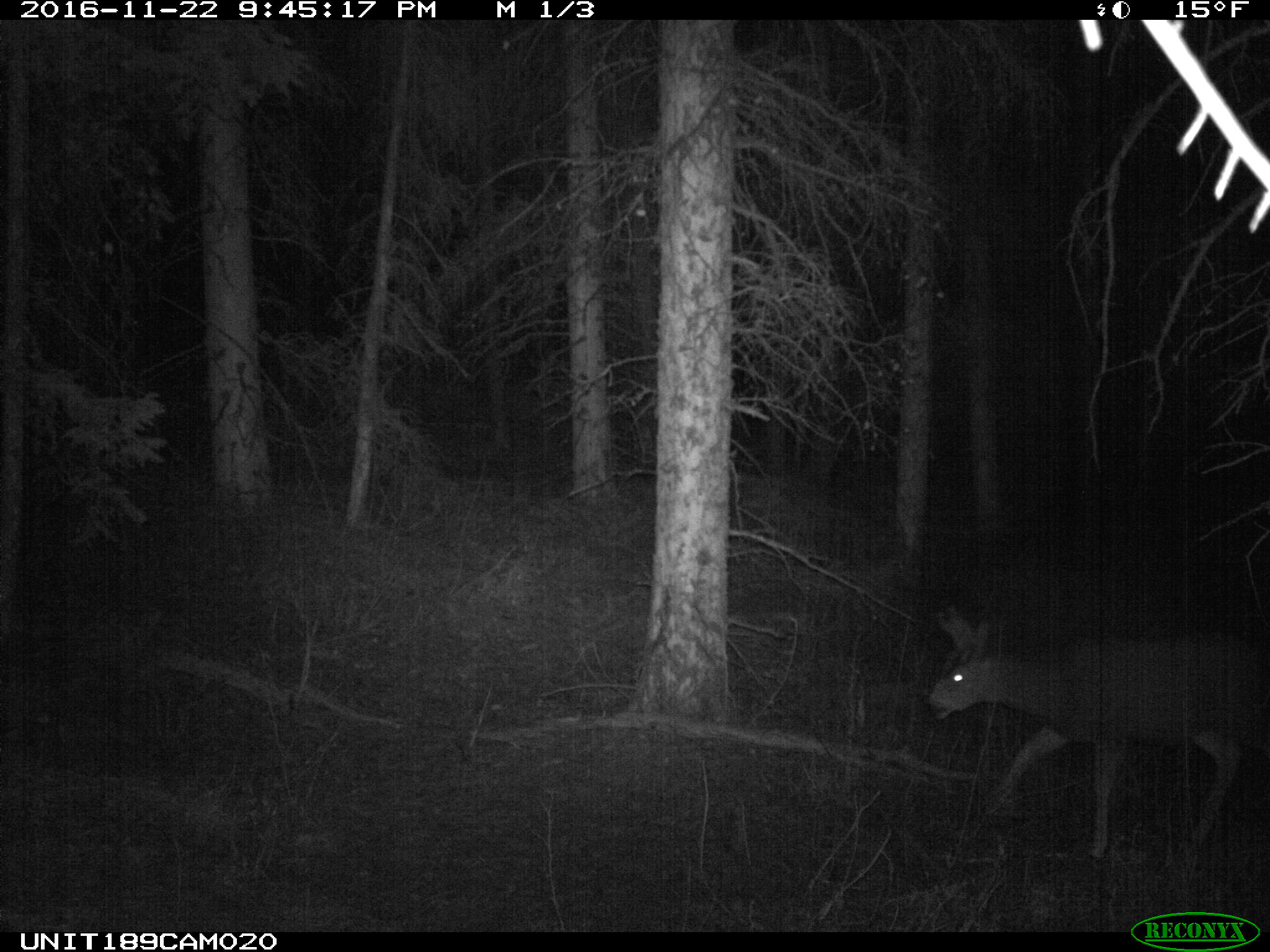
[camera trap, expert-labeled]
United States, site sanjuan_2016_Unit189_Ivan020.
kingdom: Animalia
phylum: Chordata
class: Mammalia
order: Artiodactyla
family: Cervidae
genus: Odocoileus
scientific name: Odocoileus hemionus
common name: mule deer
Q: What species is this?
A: Odocoileus hemionus (mule deer).